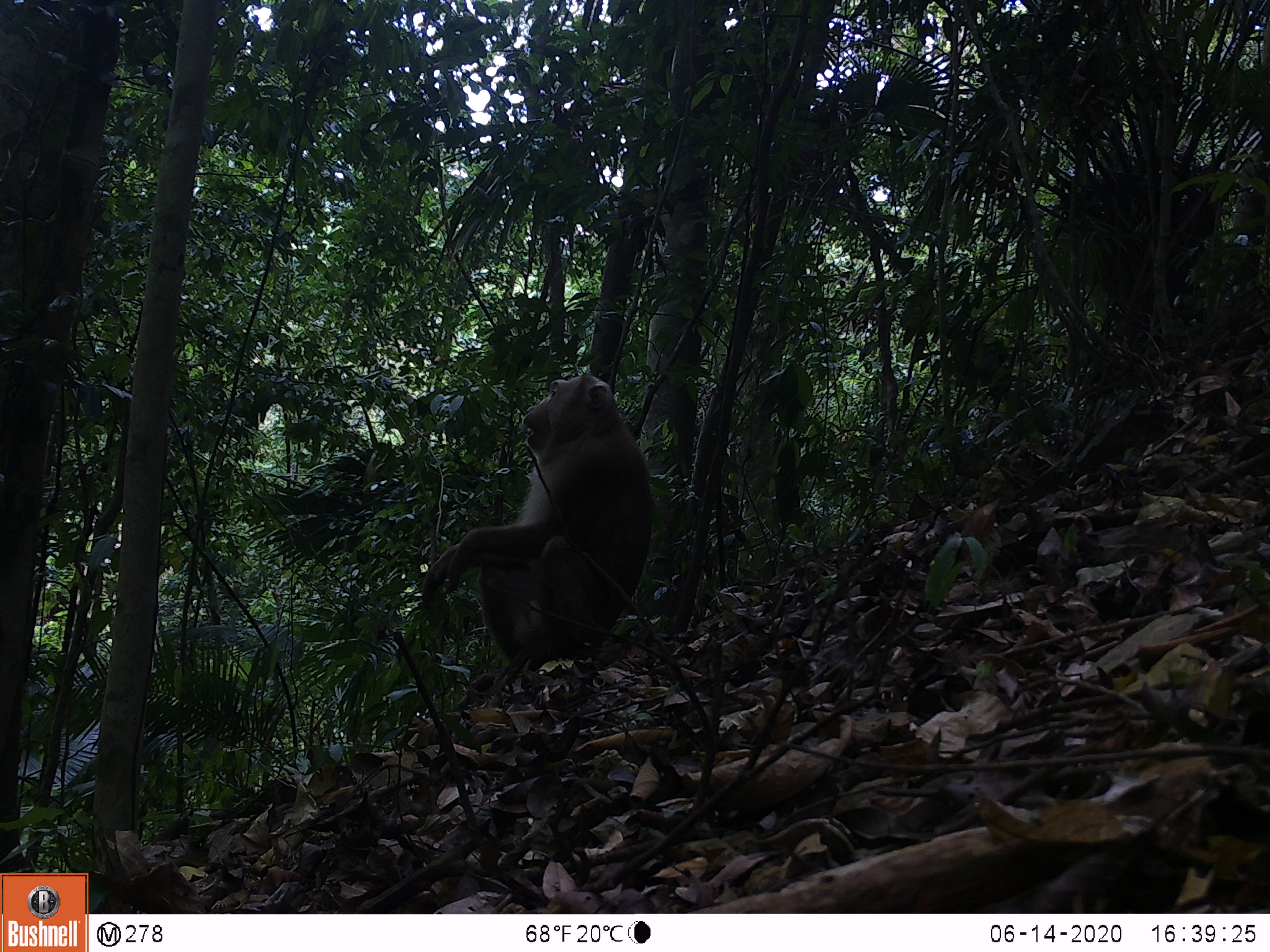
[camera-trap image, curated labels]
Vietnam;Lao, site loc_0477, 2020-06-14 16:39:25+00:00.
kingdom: Animalia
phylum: Chordata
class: Mammalia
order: Primates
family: Cercopithecidae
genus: Macaca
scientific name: Macaca nemestrina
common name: pig-tailed macaque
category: pig tailed macaque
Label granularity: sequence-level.